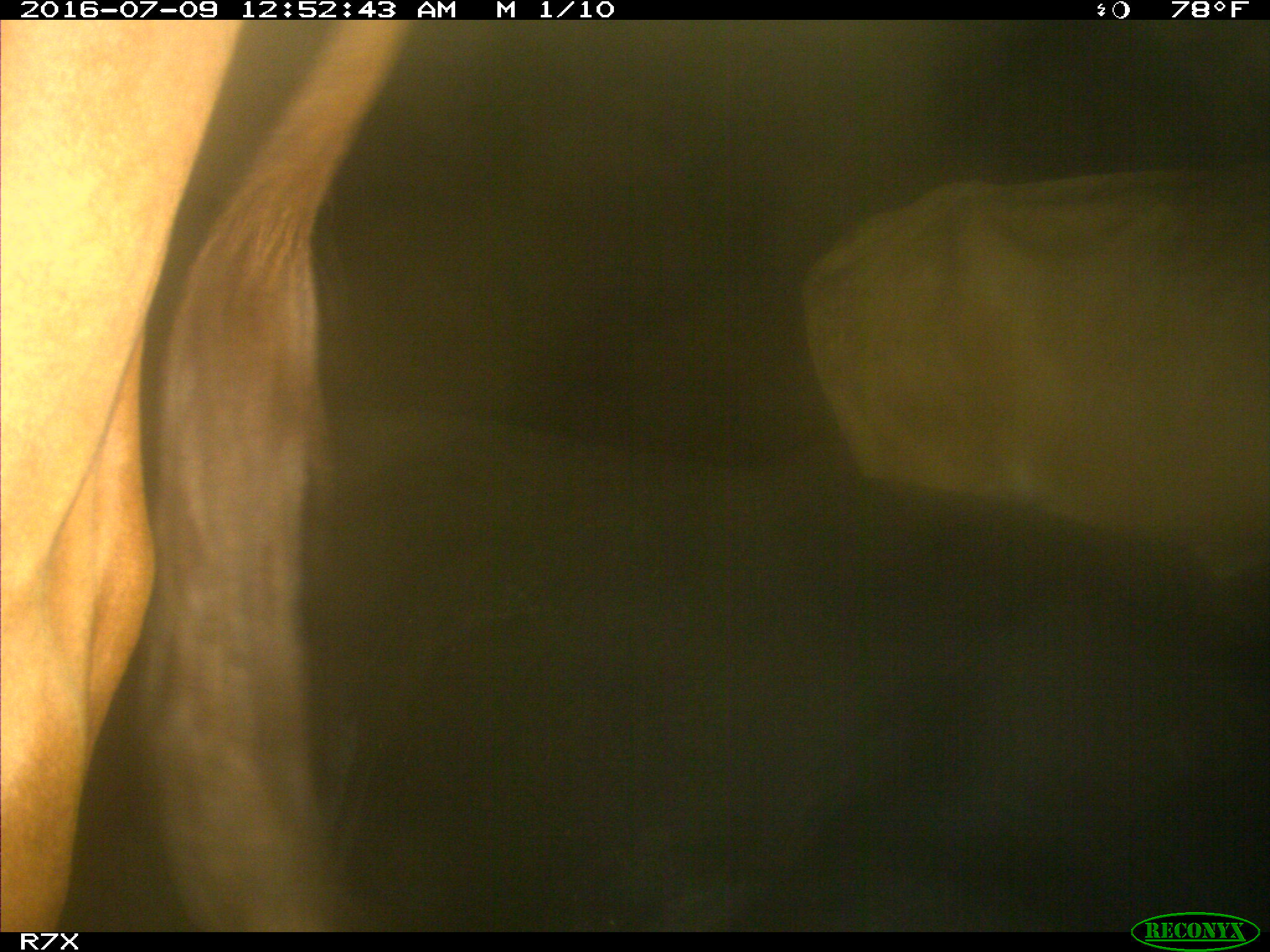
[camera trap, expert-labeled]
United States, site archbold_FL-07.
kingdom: Animalia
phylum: Chordata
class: Mammalia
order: Artiodactyla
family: Bovidae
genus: Bos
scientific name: Bos taurus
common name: domestic cow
Bos taurus (domestic cow).